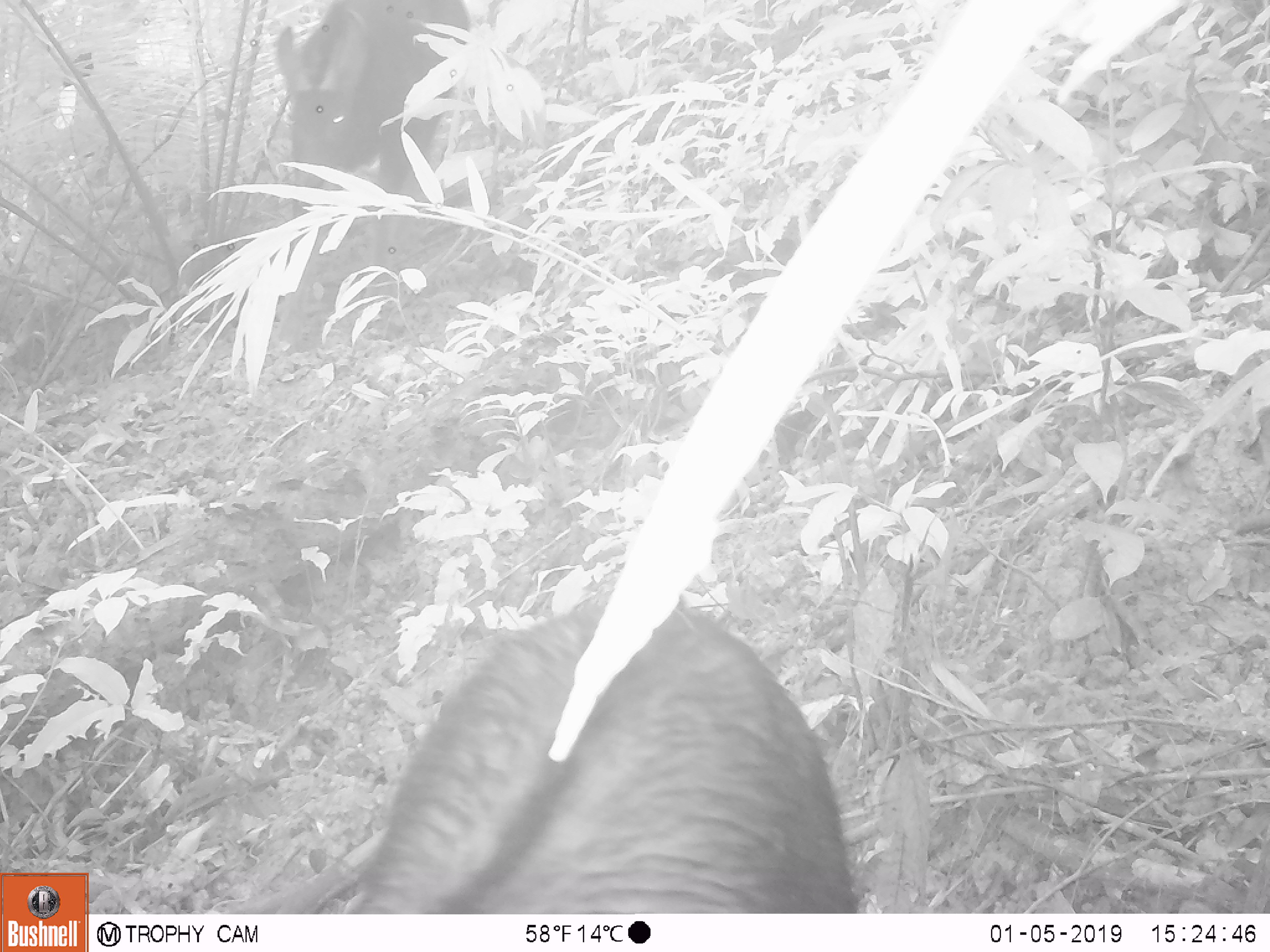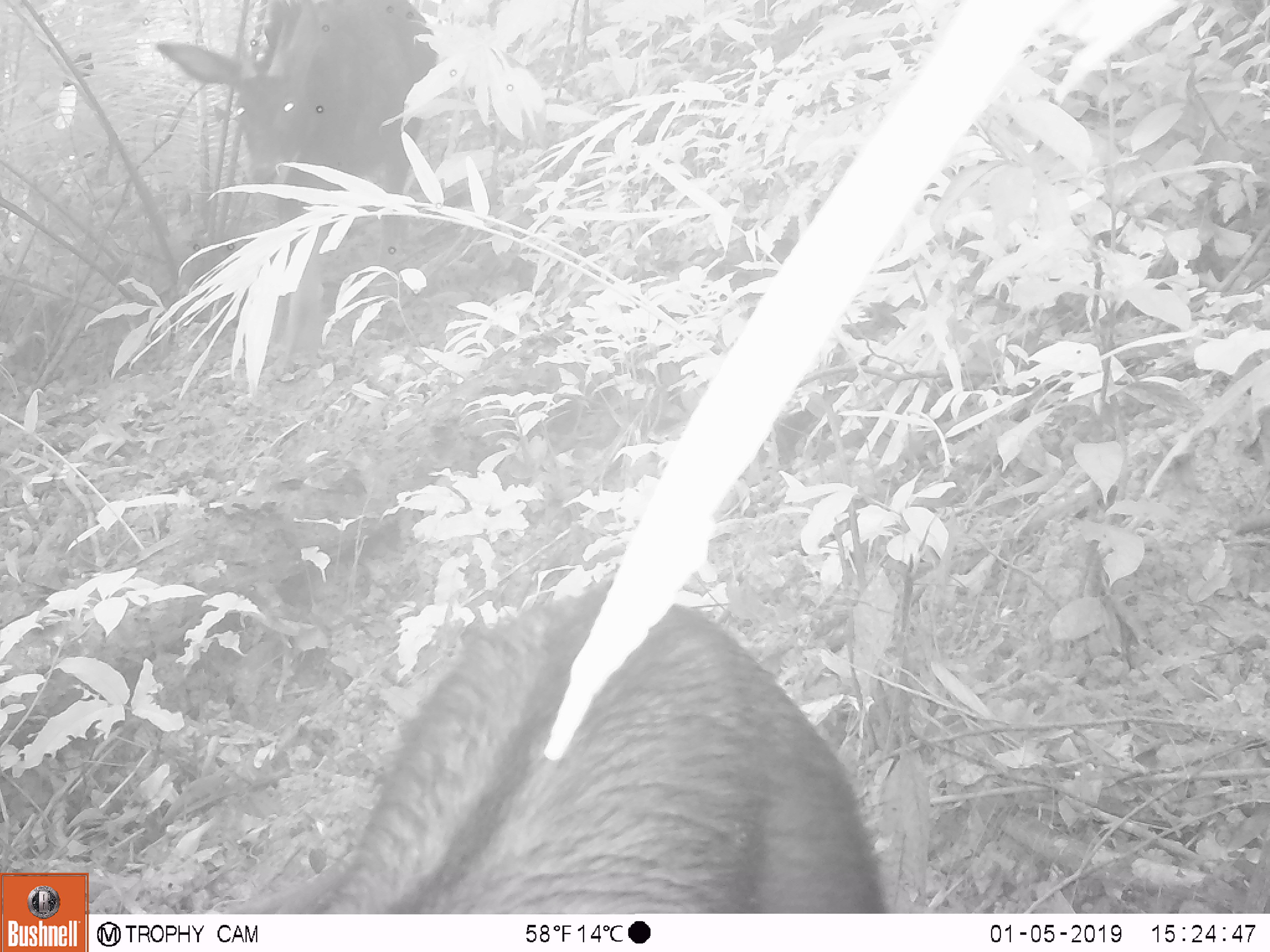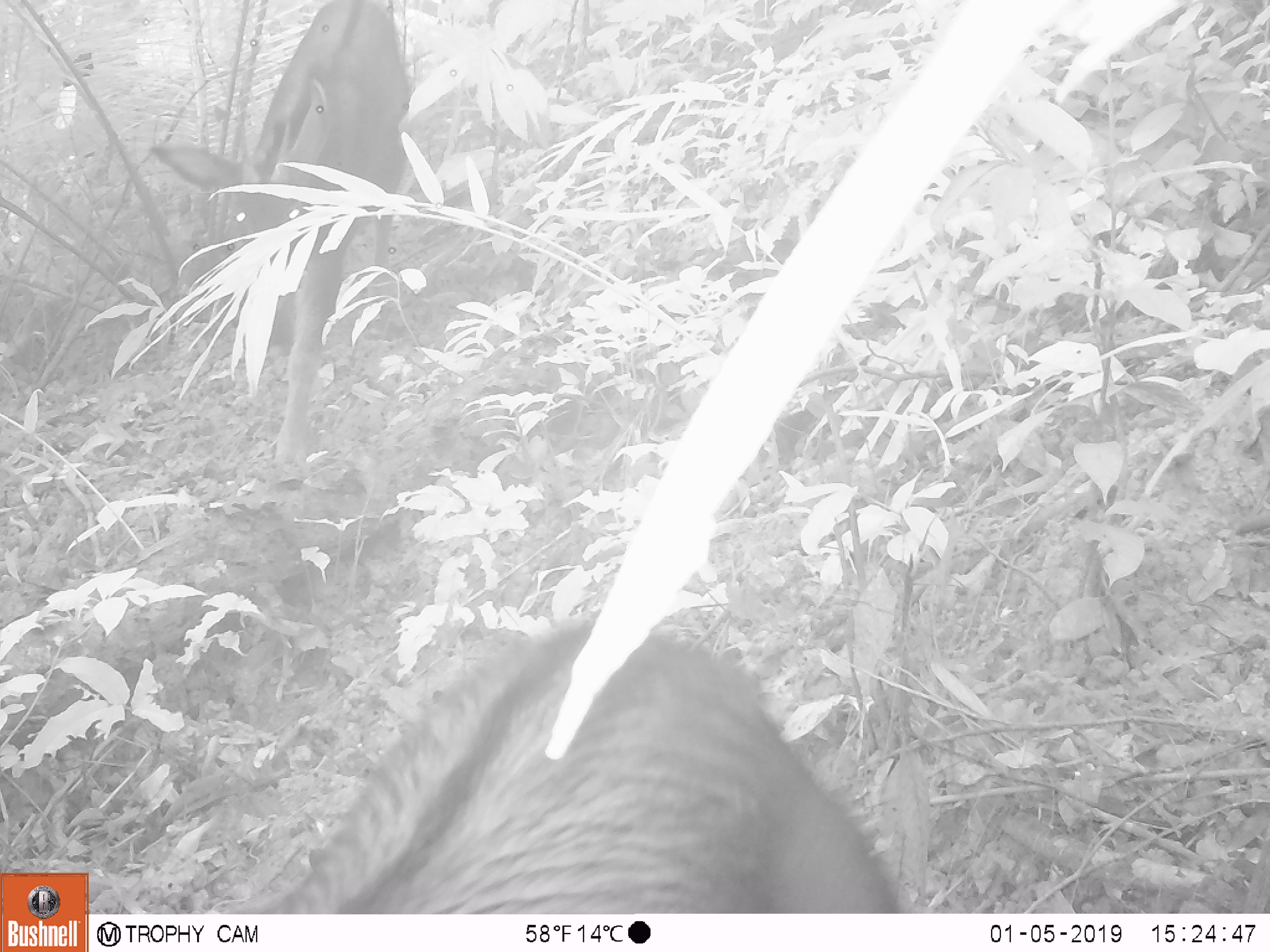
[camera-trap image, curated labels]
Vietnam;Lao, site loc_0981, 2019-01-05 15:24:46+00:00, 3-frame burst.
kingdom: Animalia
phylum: Chordata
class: Mammalia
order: Artiodactyla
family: Bovidae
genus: Capricornis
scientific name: Capricornis sumatraensis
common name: chinese serow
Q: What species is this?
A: Chinese serow (Capricornis sumatraensis).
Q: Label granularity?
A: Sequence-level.